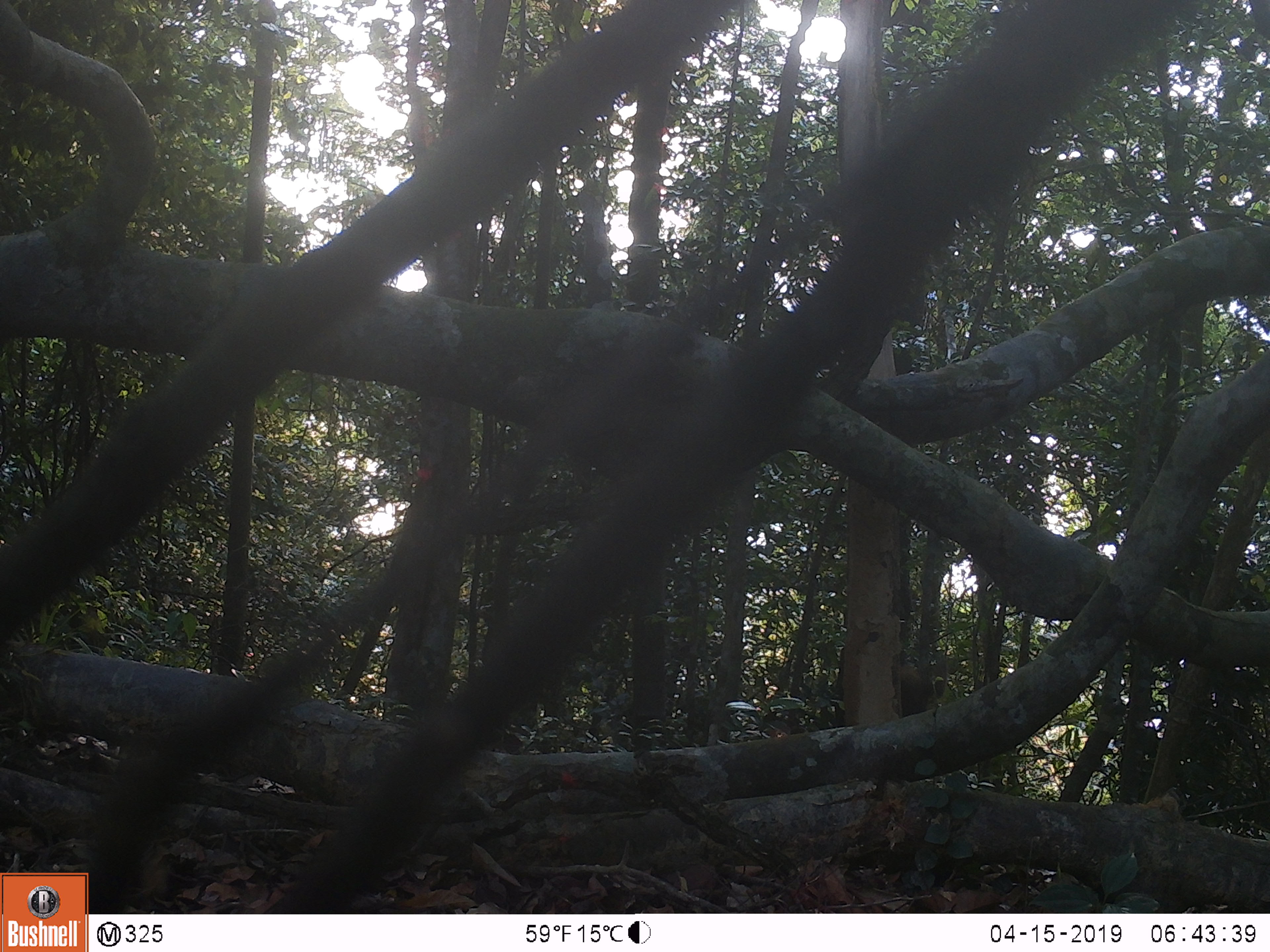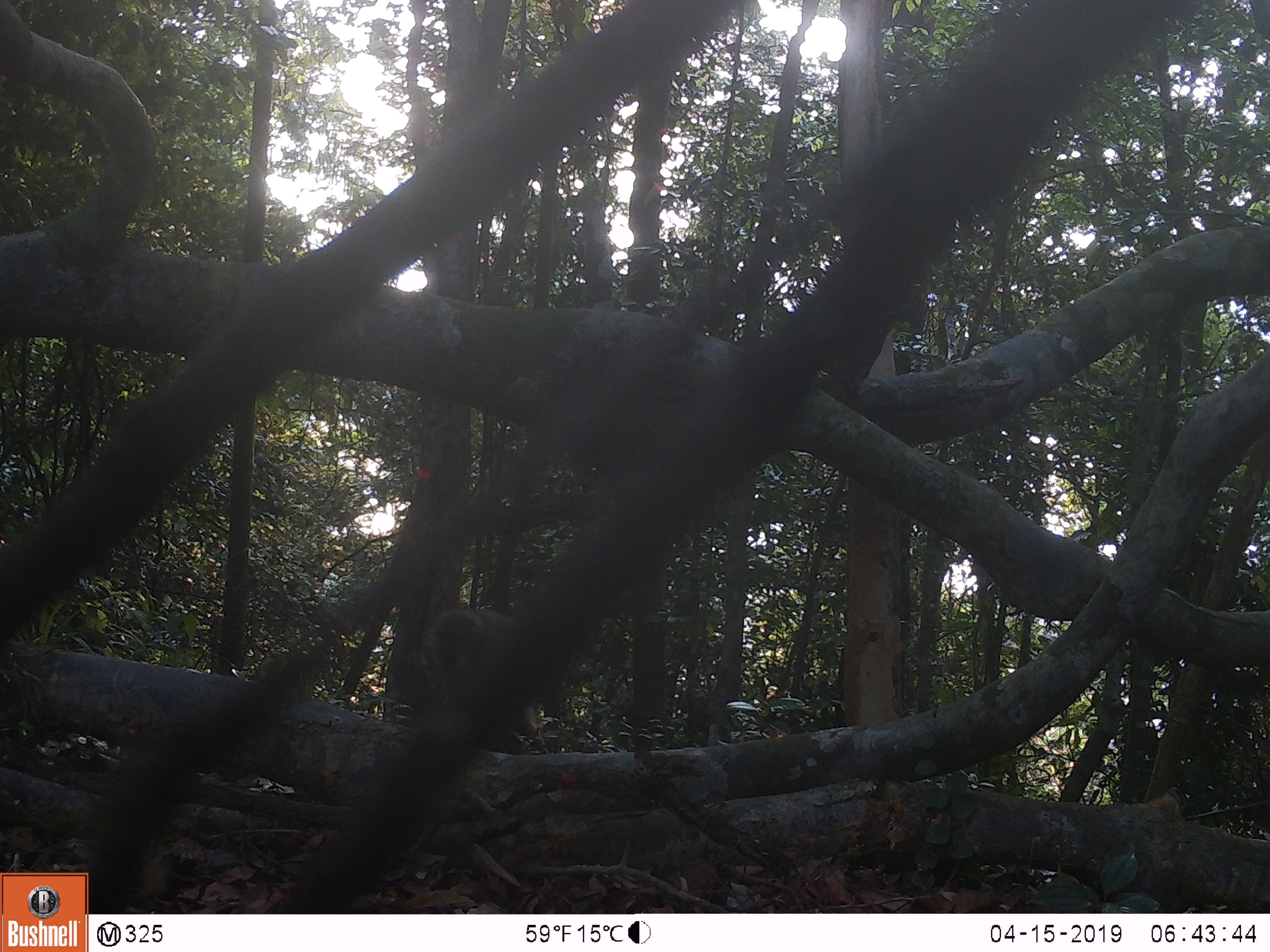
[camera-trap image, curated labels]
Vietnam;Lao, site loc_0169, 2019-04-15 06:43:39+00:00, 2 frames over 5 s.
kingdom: Animalia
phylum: Chordata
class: Mammalia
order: Primates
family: Cercopithecidae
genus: Macaca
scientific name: Macaca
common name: macaques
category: assam or rhesus macaque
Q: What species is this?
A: Assam or rhesus macaque (macaques) (Macaca).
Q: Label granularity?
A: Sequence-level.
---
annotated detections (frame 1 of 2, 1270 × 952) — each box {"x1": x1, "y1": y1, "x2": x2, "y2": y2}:
assam or rhesus macaque: {"x1": 896, "y1": 647, "x2": 947, "y2": 718}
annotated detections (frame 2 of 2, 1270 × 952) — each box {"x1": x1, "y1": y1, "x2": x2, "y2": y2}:
assam or rhesus macaque: {"x1": 424, "y1": 608, "x2": 550, "y2": 754}